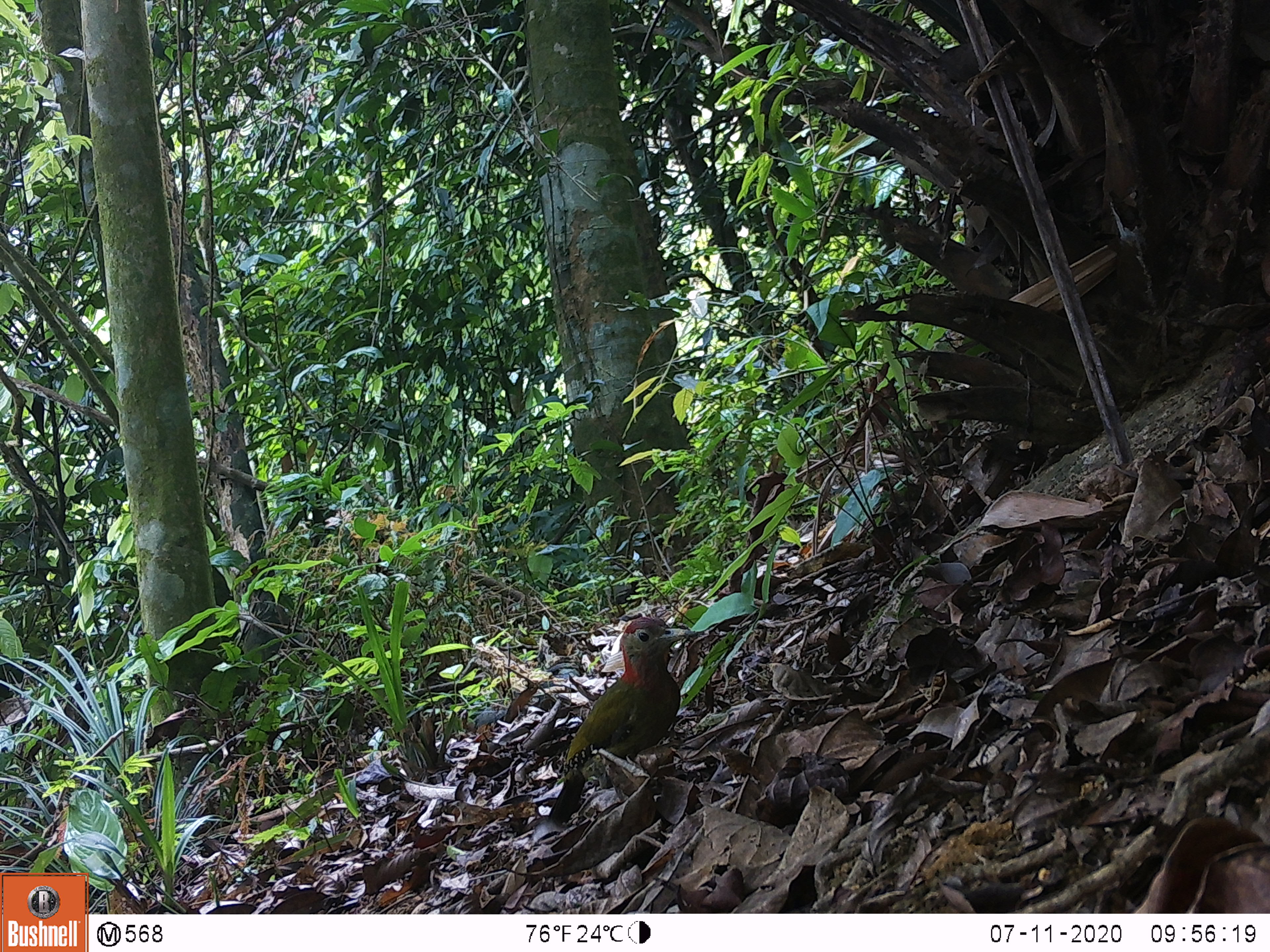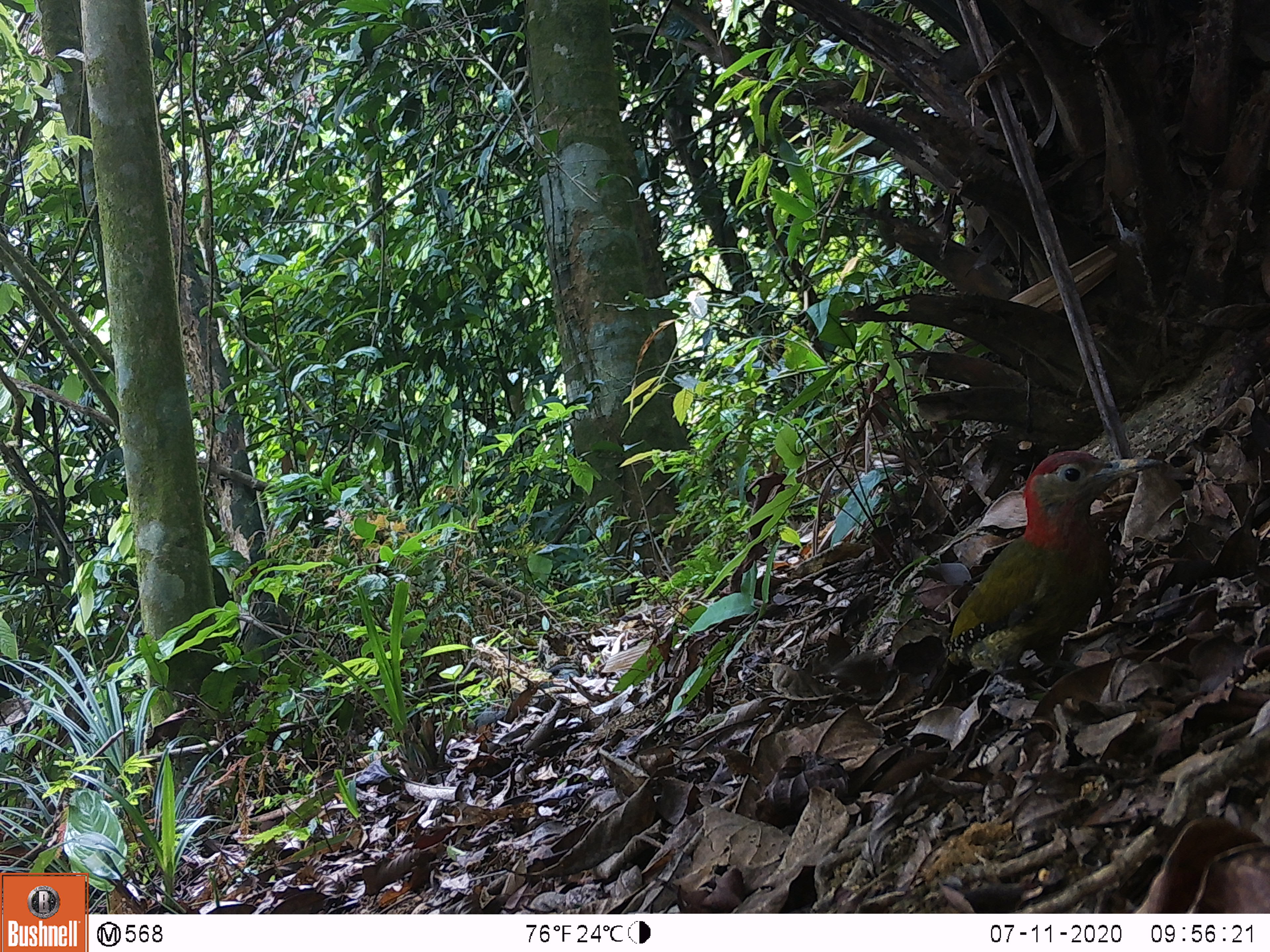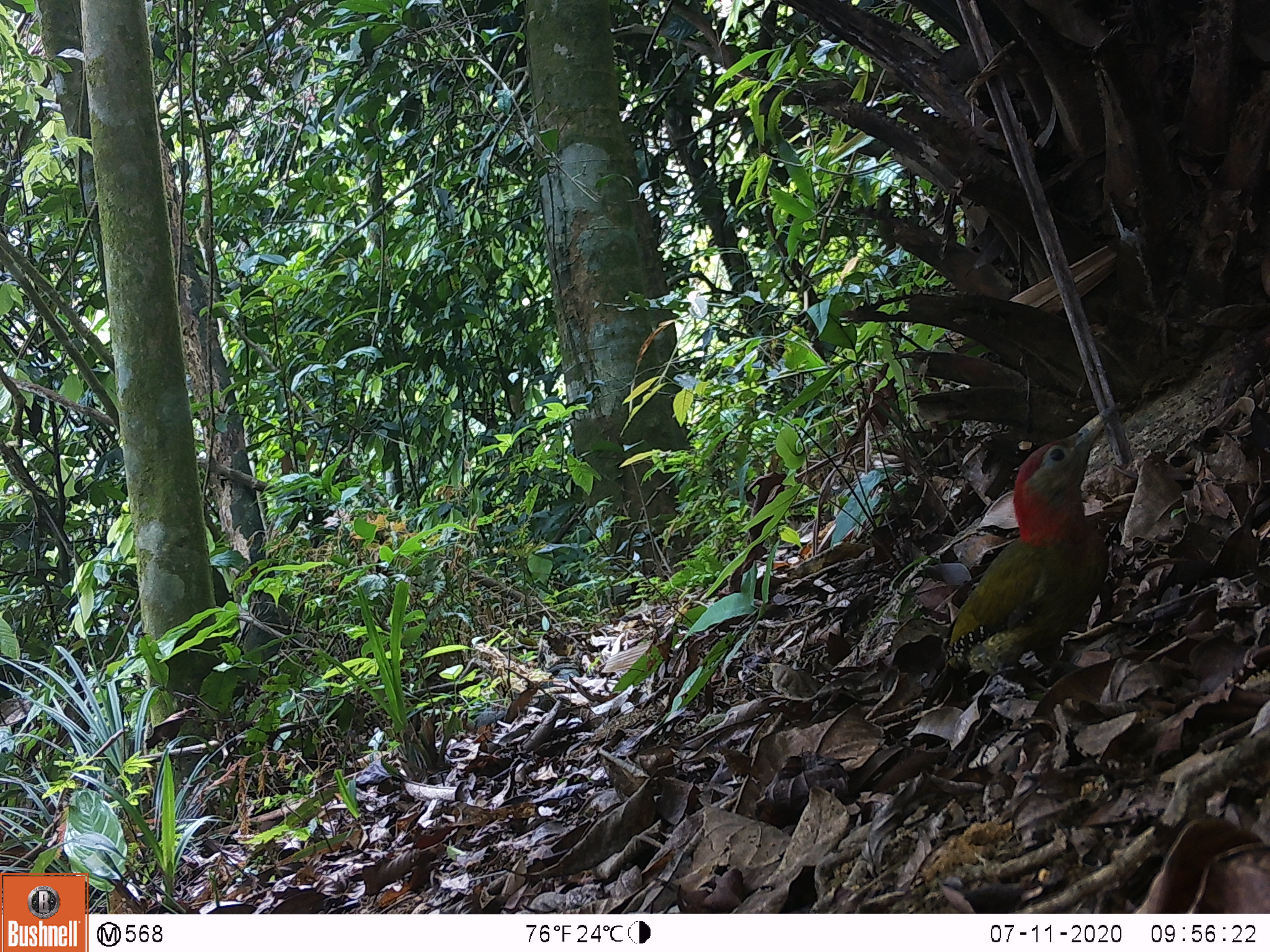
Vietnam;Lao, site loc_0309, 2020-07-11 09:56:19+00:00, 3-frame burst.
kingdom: Animalia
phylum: Chordata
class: Aves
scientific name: Aves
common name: bird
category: unidentified bird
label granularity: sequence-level